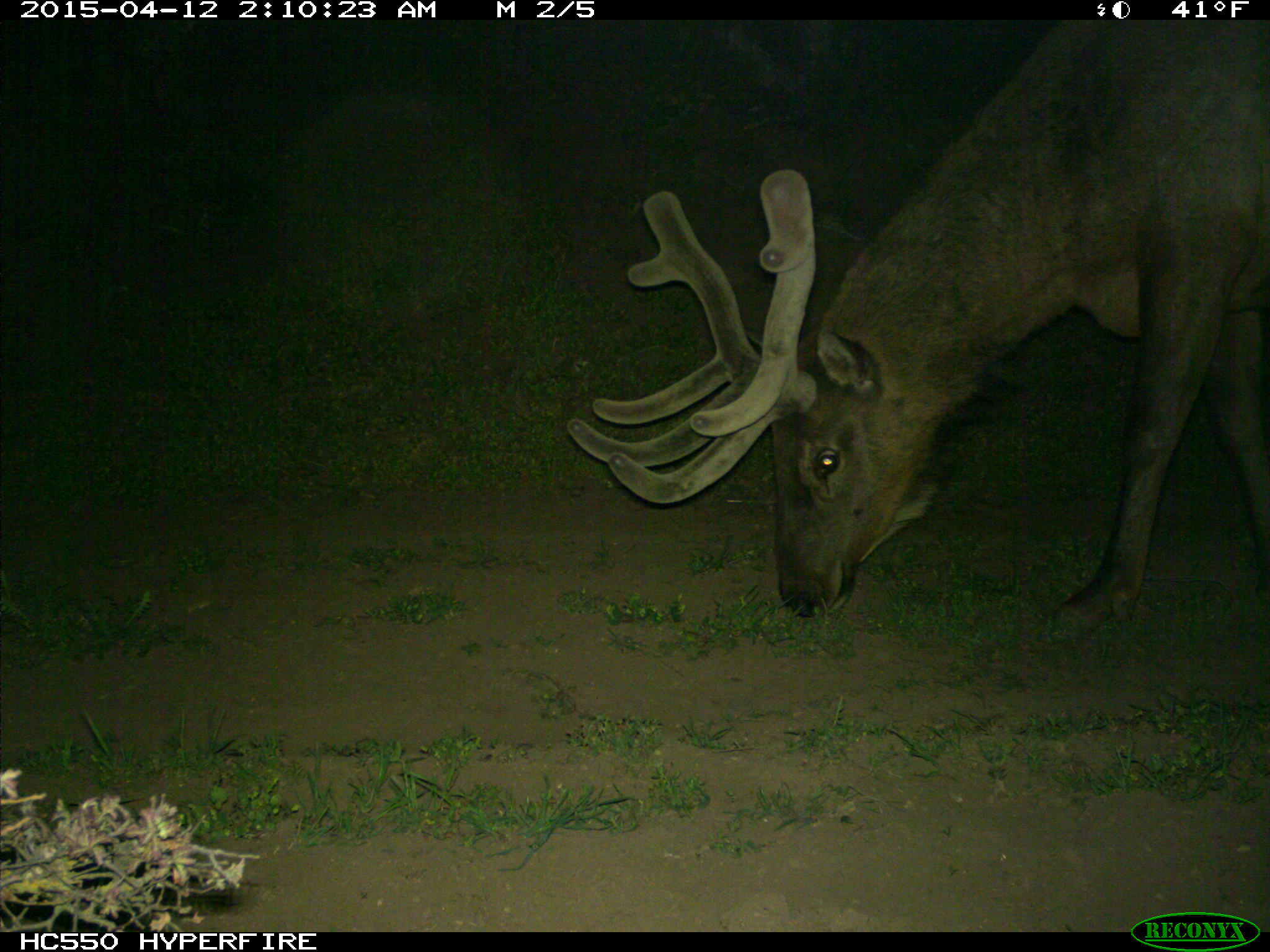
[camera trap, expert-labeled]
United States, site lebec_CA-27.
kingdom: Animalia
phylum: Chordata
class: Mammalia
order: Artiodactyla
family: Cervidae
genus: Cervus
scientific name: Cervus canadensis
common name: elk